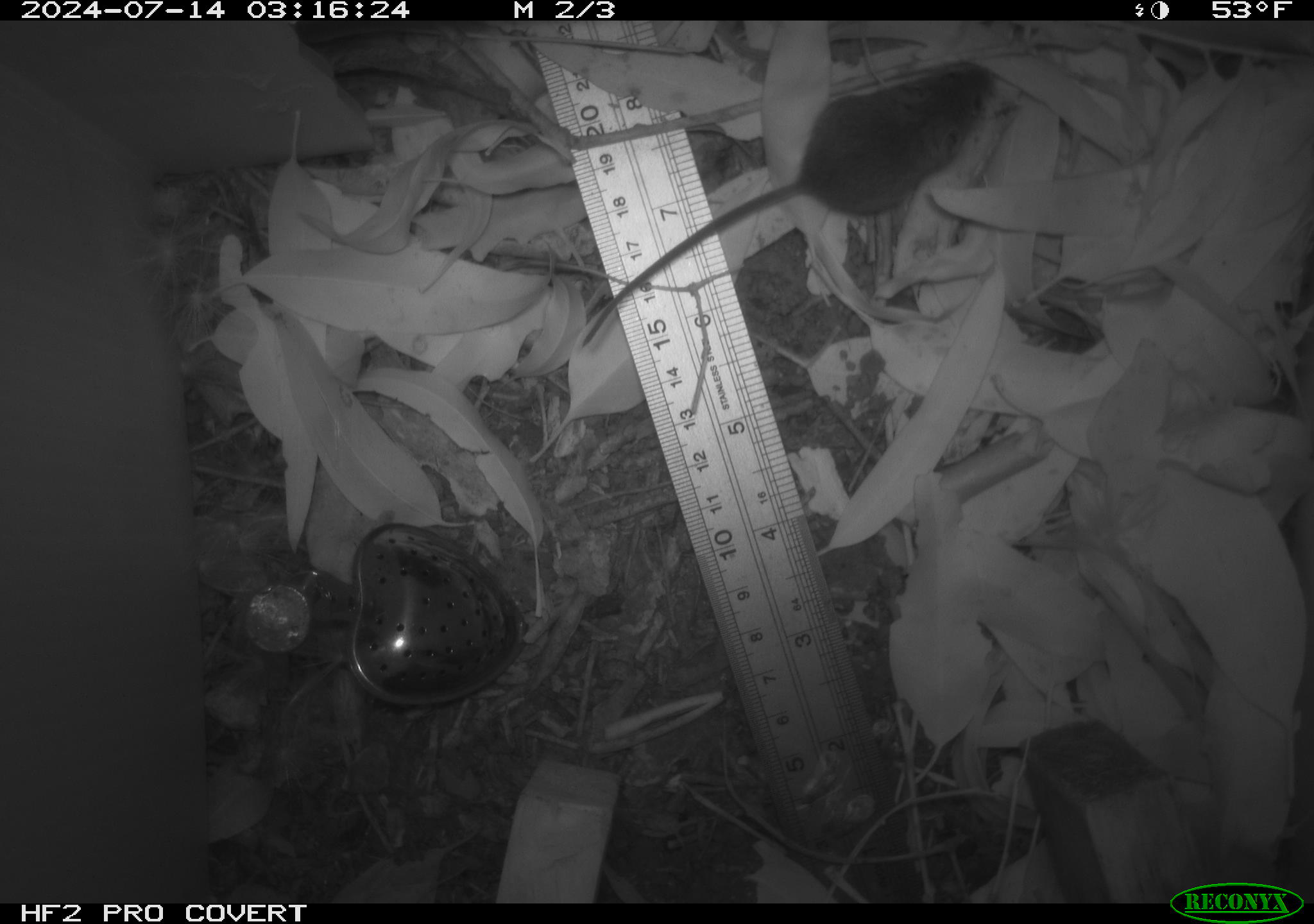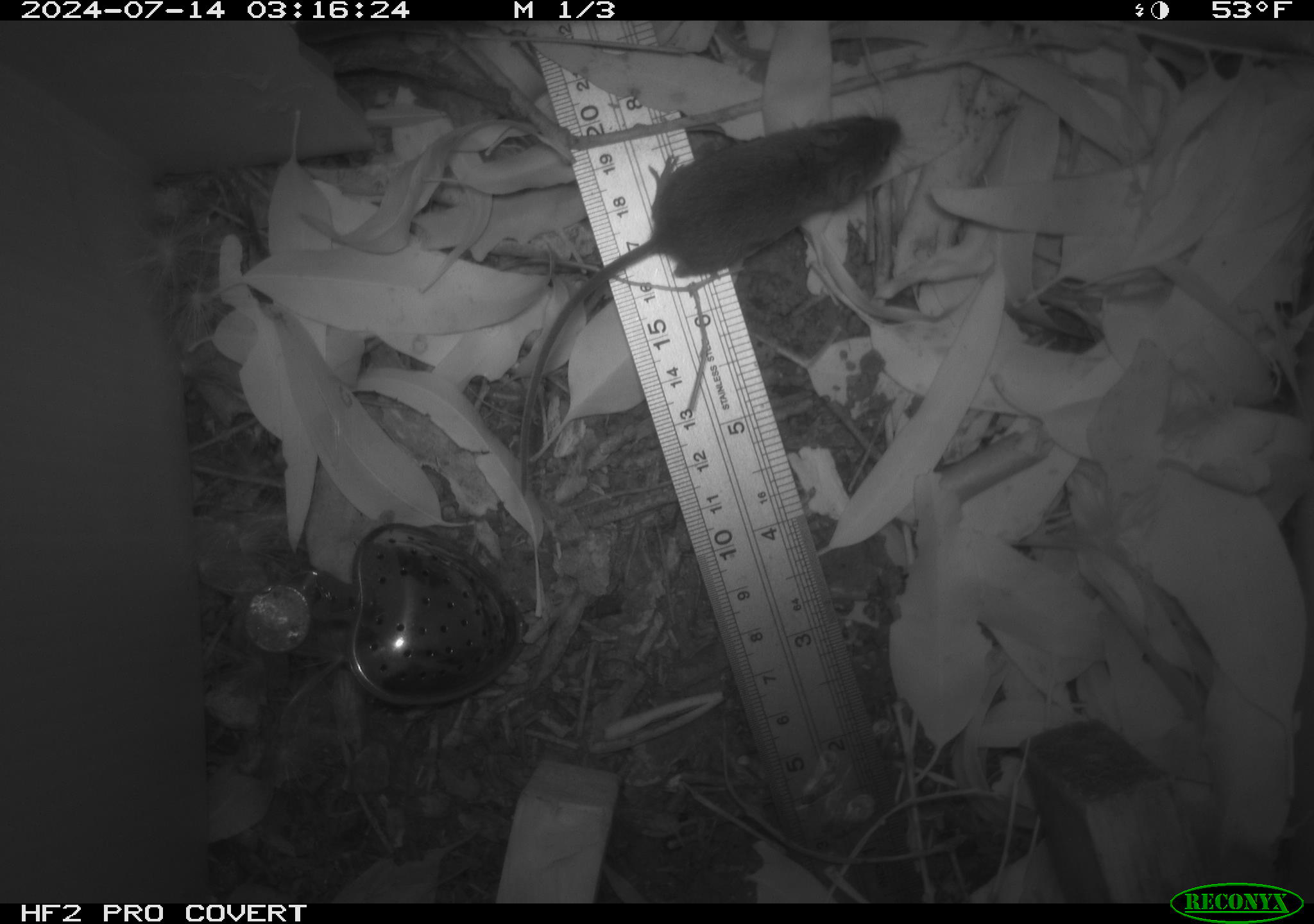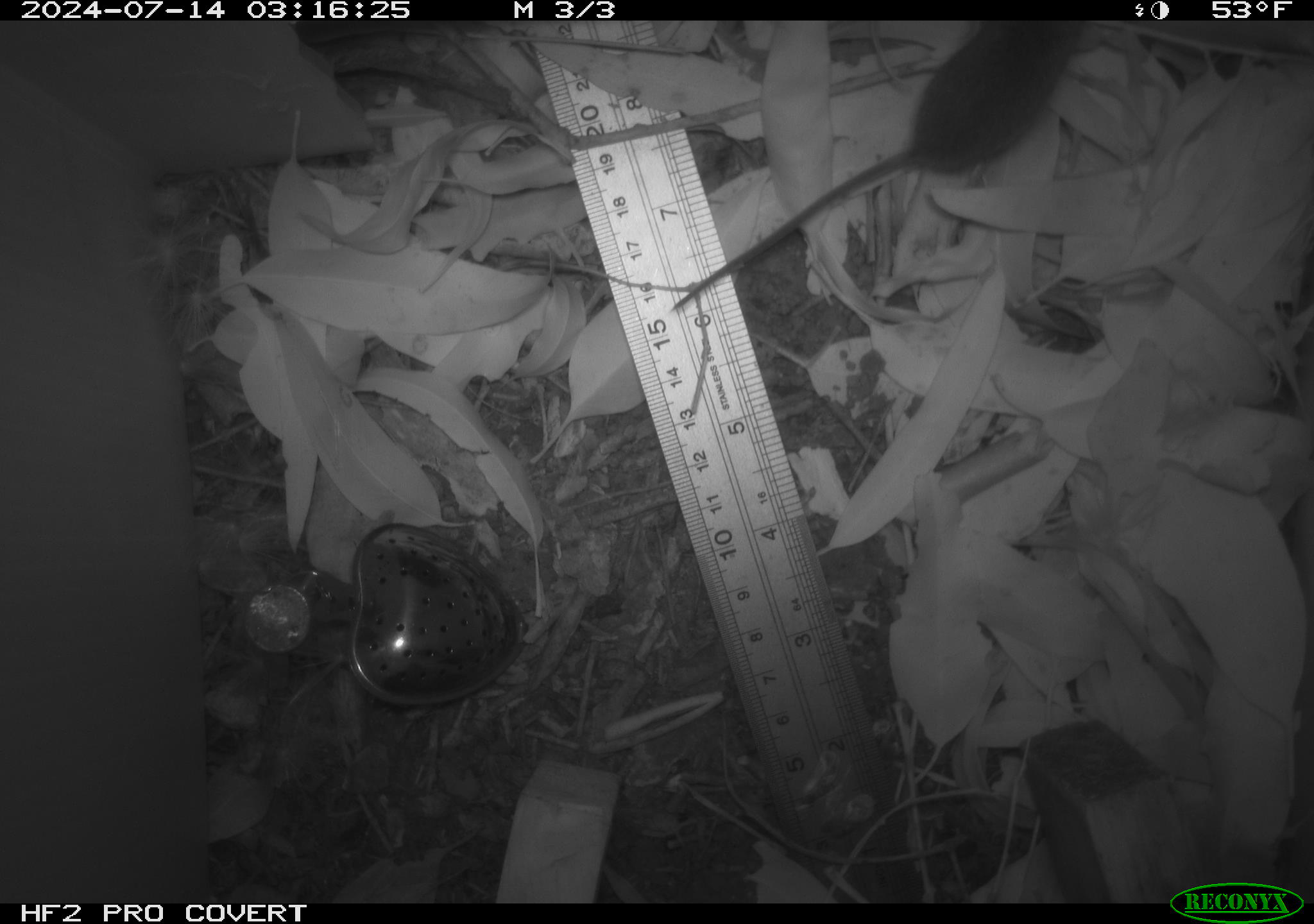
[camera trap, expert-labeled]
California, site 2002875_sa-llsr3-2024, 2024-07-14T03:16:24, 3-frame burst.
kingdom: Animalia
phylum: Chordata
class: Mammalia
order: Rodentia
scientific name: Rodentia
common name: mouse species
Mouse species (Rodentia).